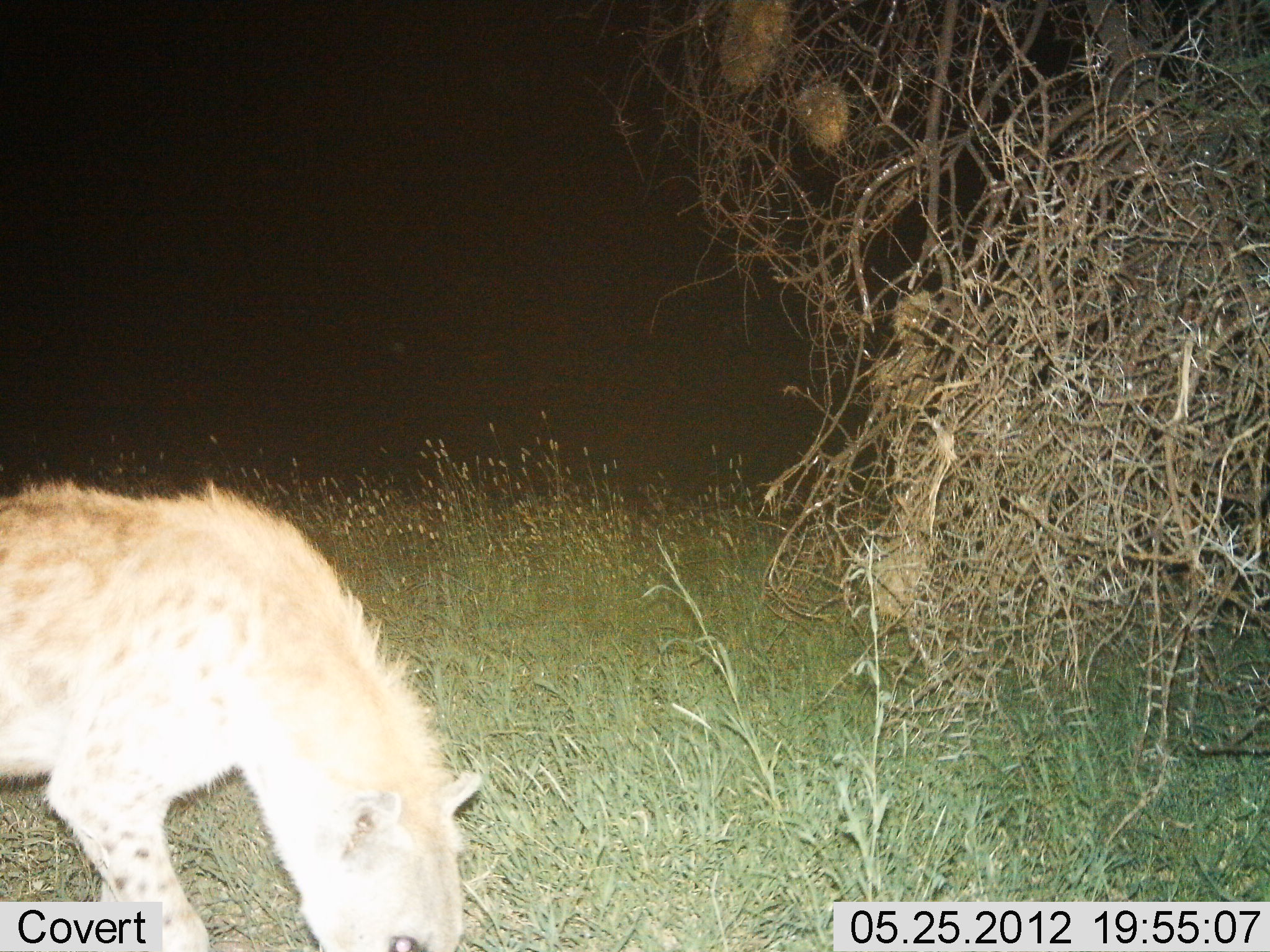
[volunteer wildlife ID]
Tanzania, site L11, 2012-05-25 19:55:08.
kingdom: Animalia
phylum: Chordata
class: Mammalia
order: Carnivora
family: Hyaenidae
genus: Crocuta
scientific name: Crocuta crocuta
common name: spotted hyena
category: hyenaspotted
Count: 1.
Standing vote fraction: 48%.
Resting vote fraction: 0%.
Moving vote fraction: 33%.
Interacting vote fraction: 0%.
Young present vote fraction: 0%.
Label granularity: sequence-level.